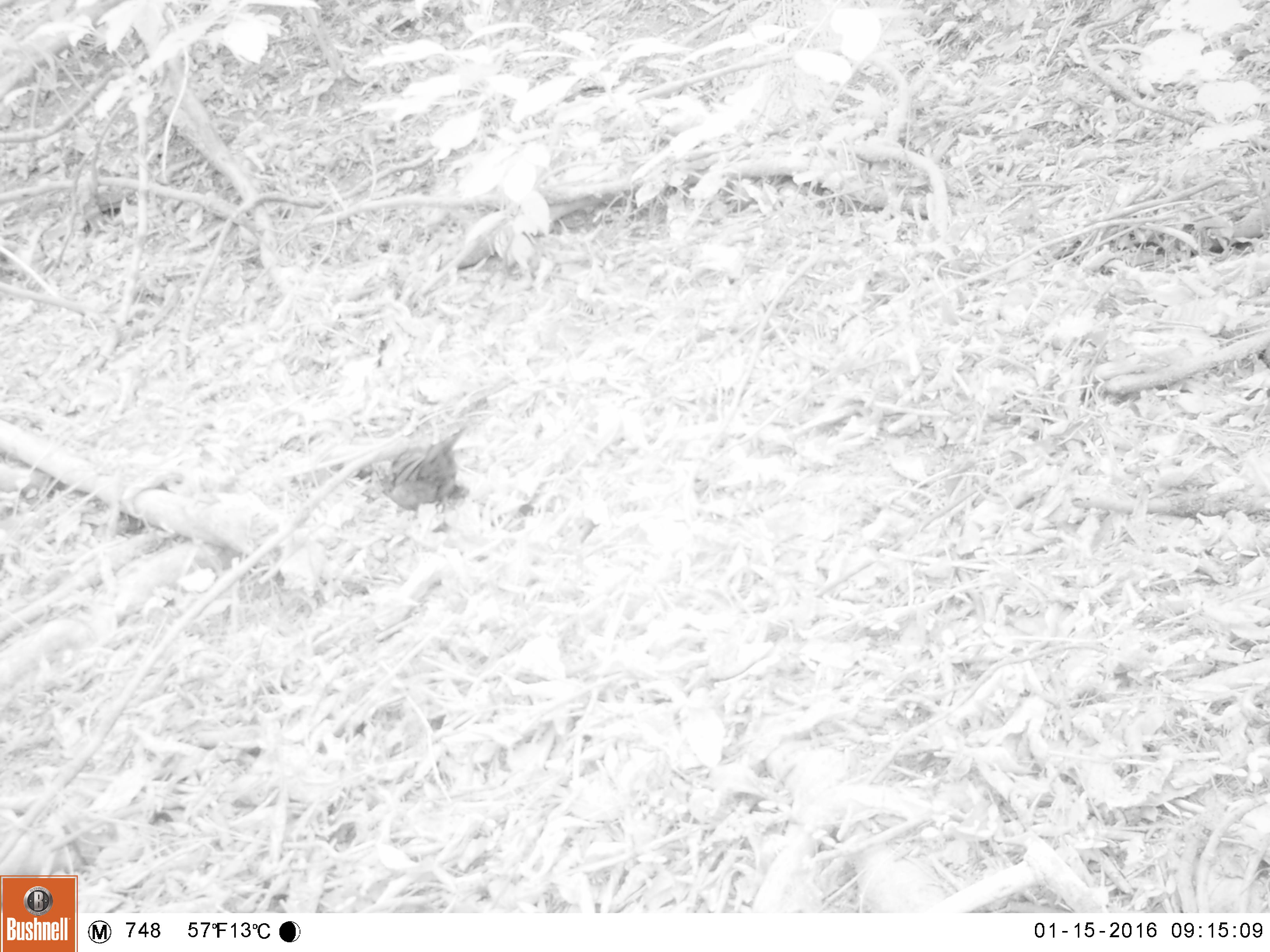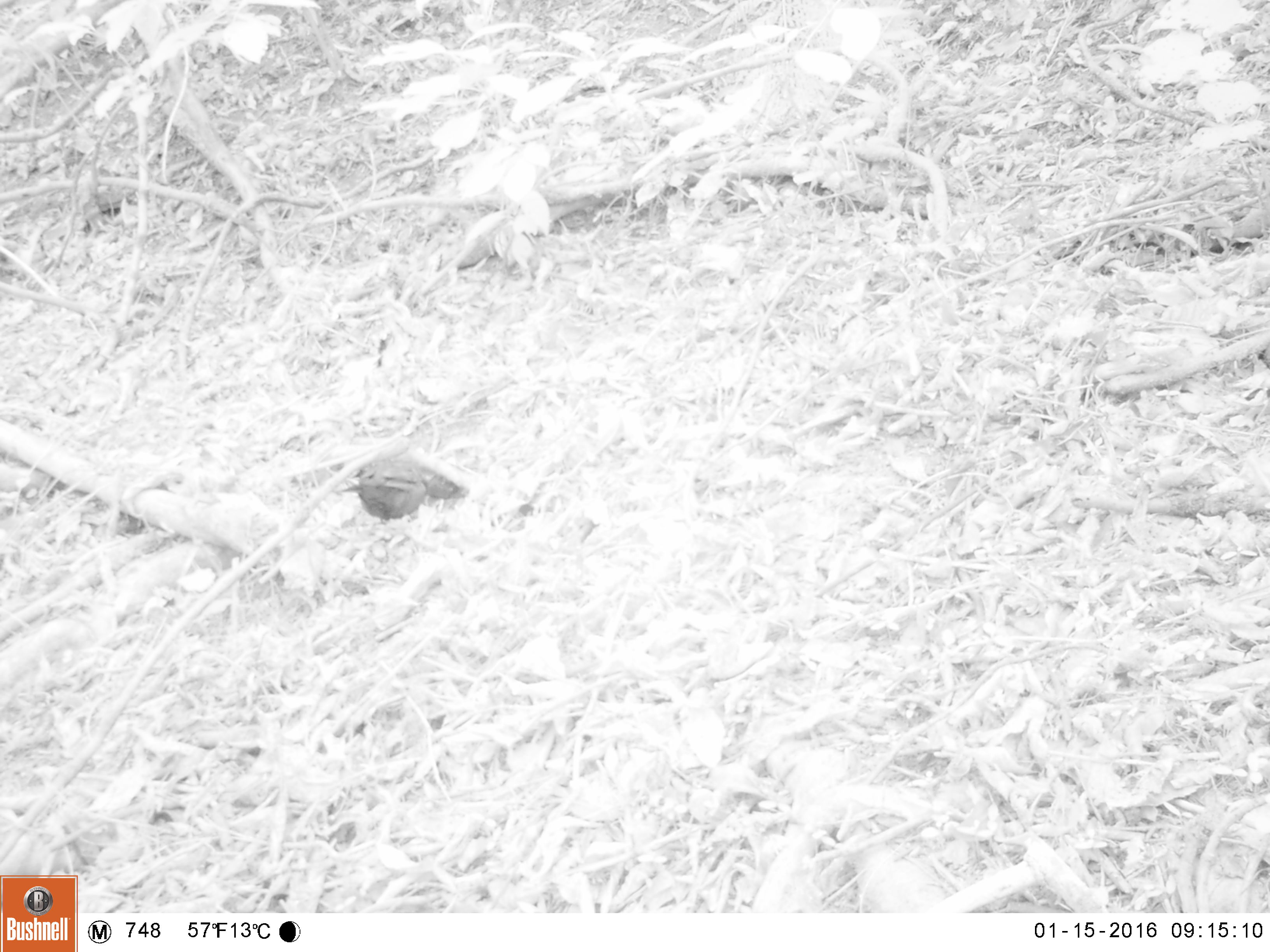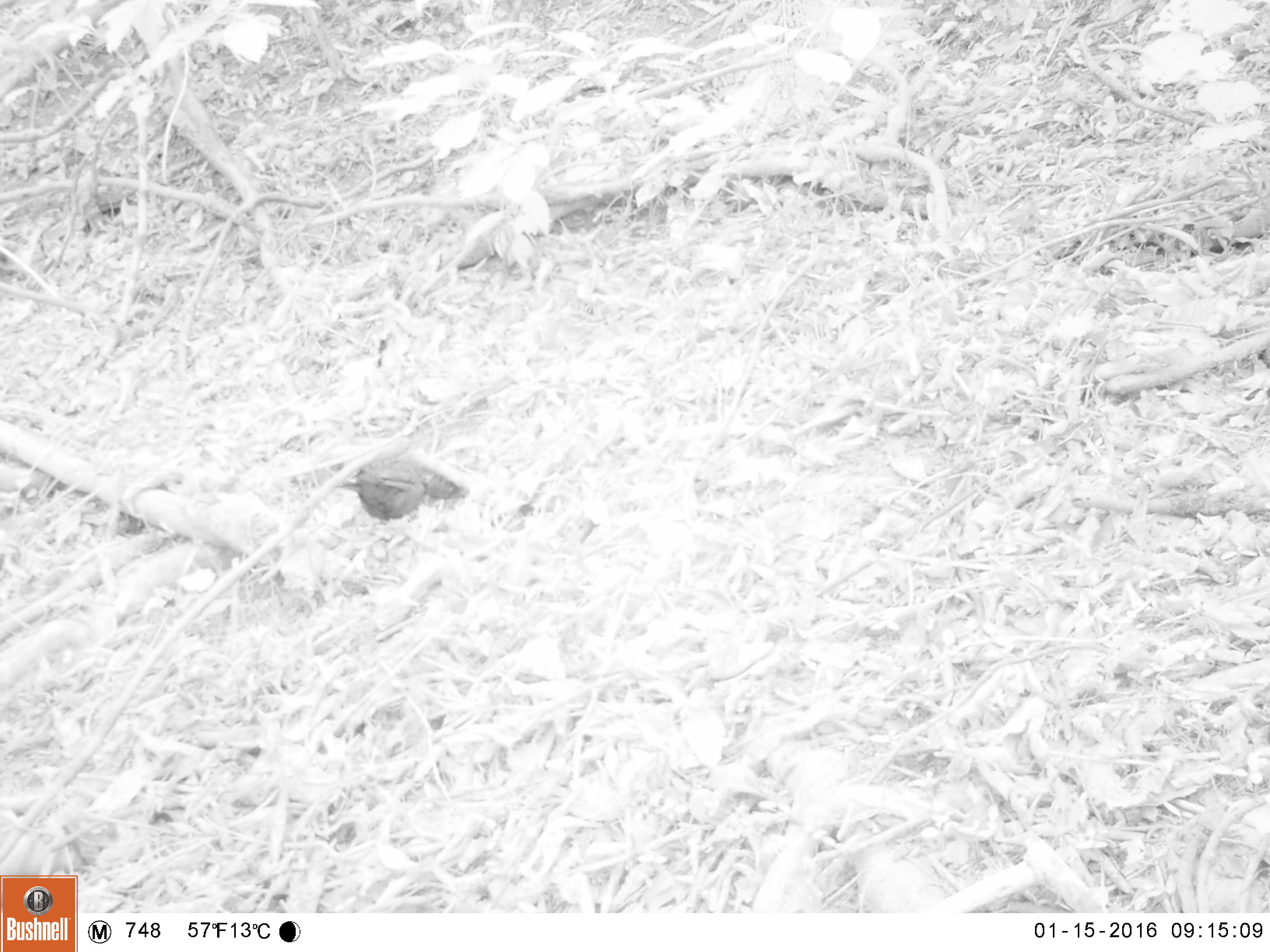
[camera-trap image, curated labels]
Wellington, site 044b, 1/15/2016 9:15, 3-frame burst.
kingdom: Animalia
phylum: Chordata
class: Aves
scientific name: Aves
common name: bird